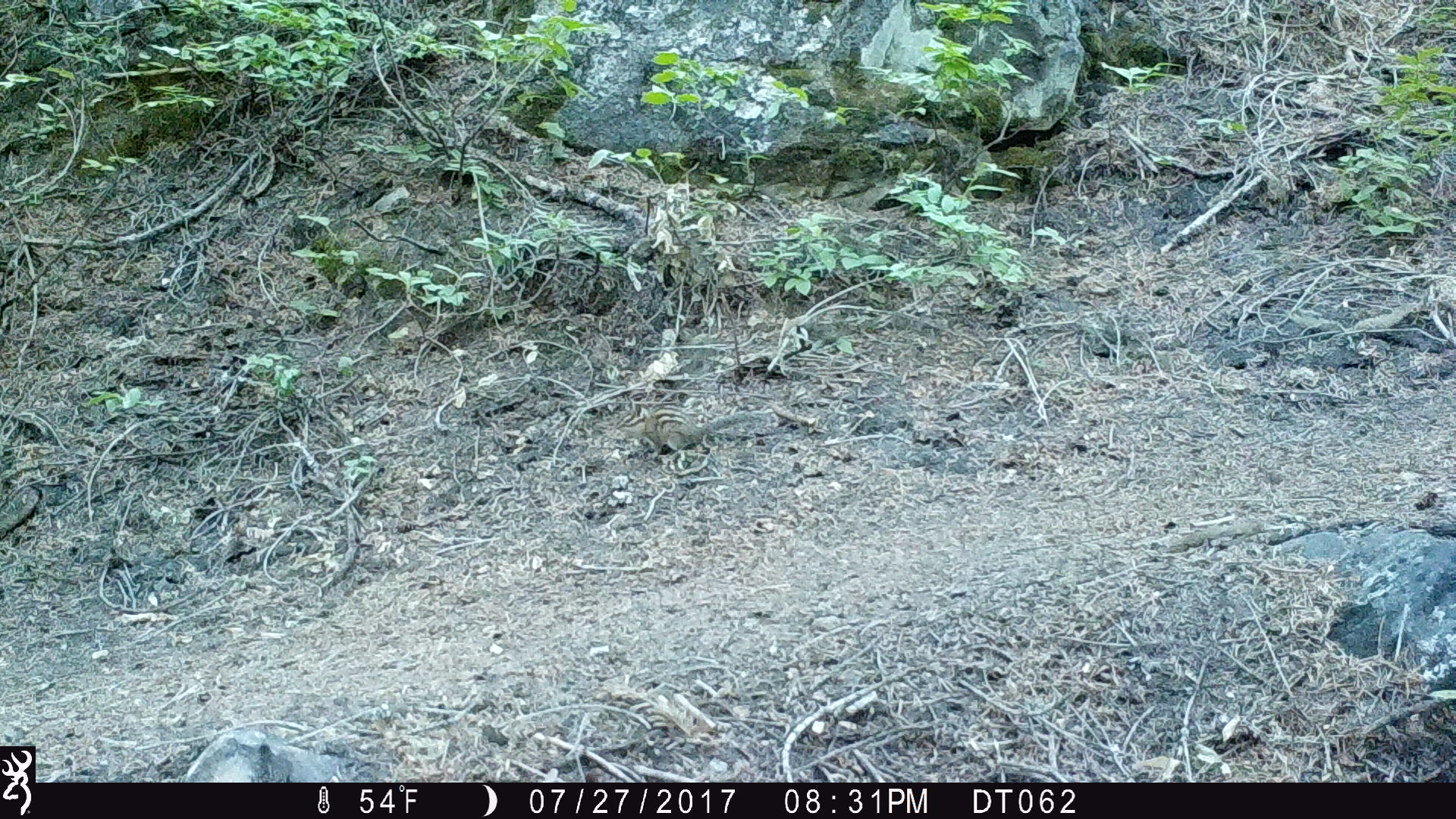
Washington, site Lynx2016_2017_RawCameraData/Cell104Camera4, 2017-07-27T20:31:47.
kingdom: Animalia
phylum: Chordata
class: Mammalia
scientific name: Mammalia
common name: small mammal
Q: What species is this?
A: Small mammal (Mammalia).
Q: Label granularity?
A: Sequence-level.